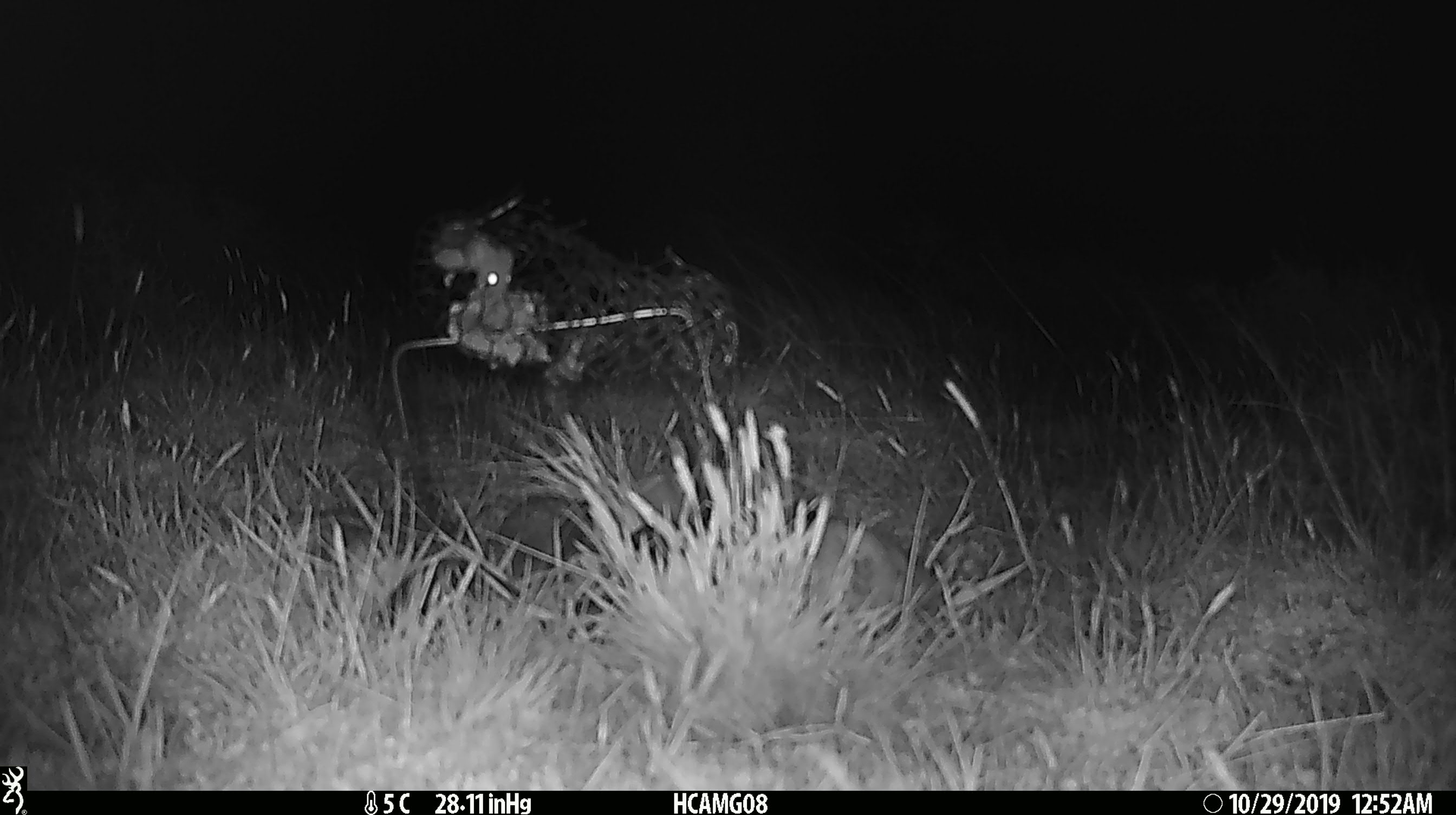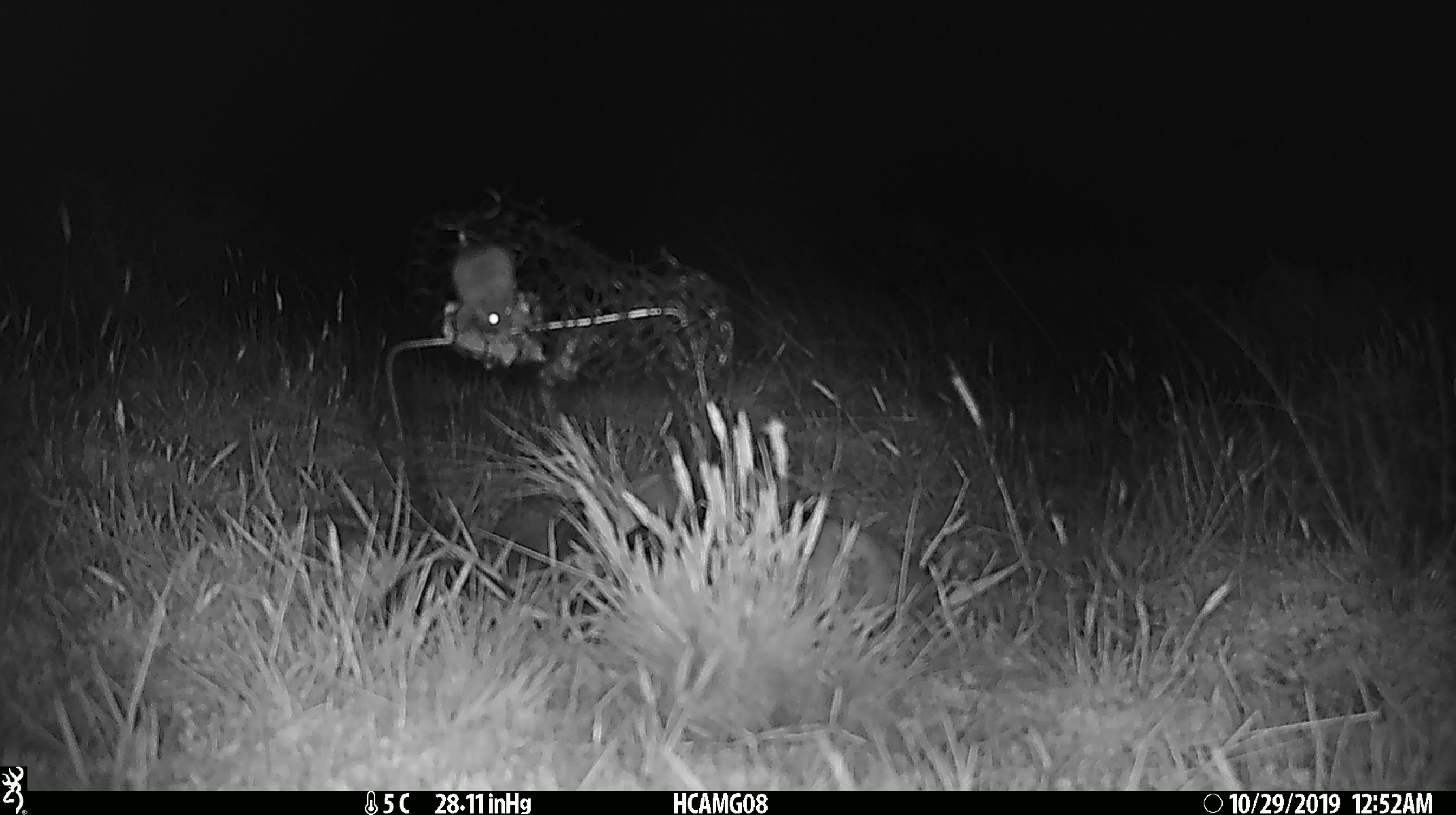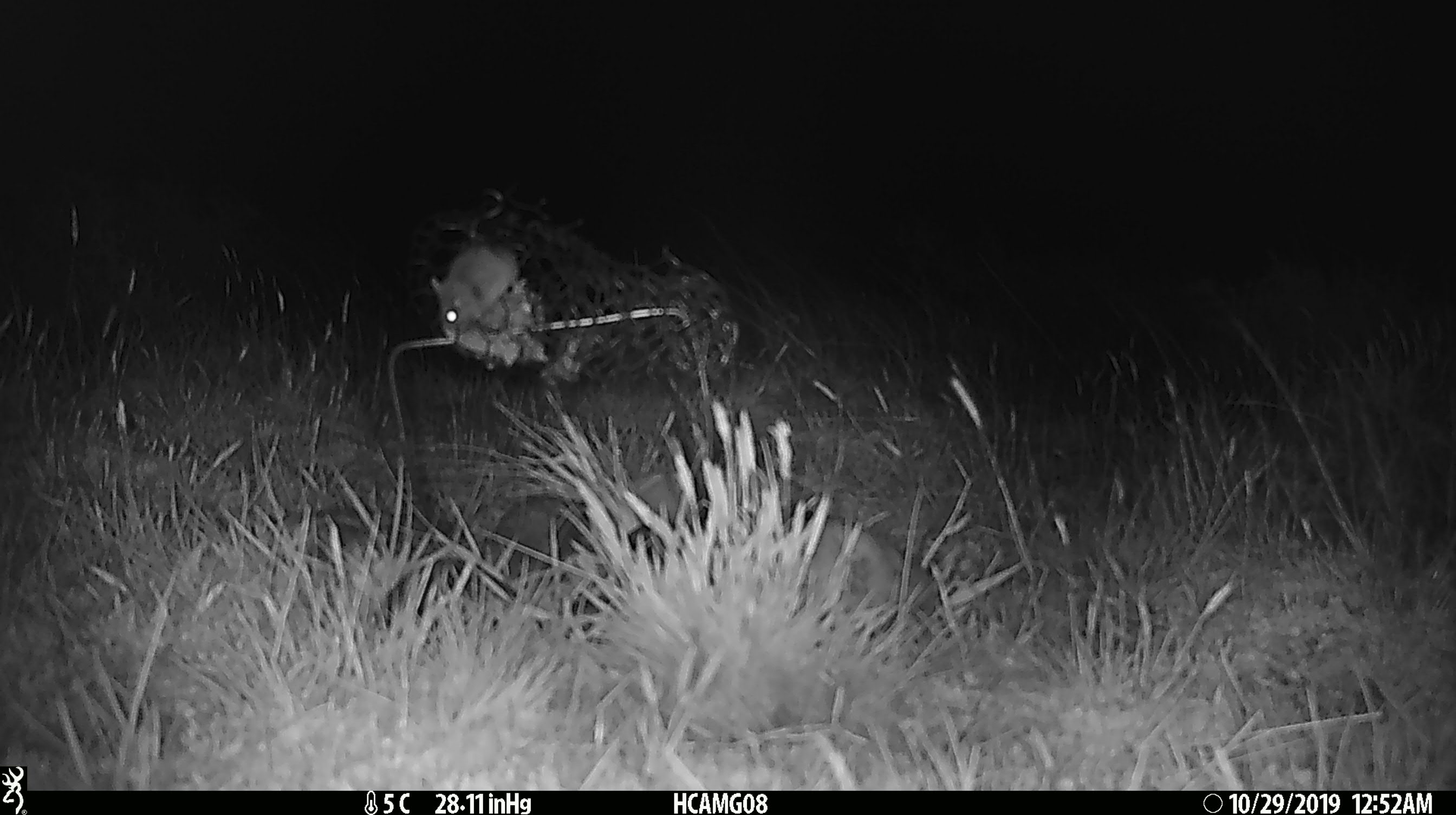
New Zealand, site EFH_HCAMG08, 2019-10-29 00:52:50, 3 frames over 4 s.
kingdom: Animalia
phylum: Chordata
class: Mammalia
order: Rodentia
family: Muridae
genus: Mus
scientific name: Mus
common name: mouse